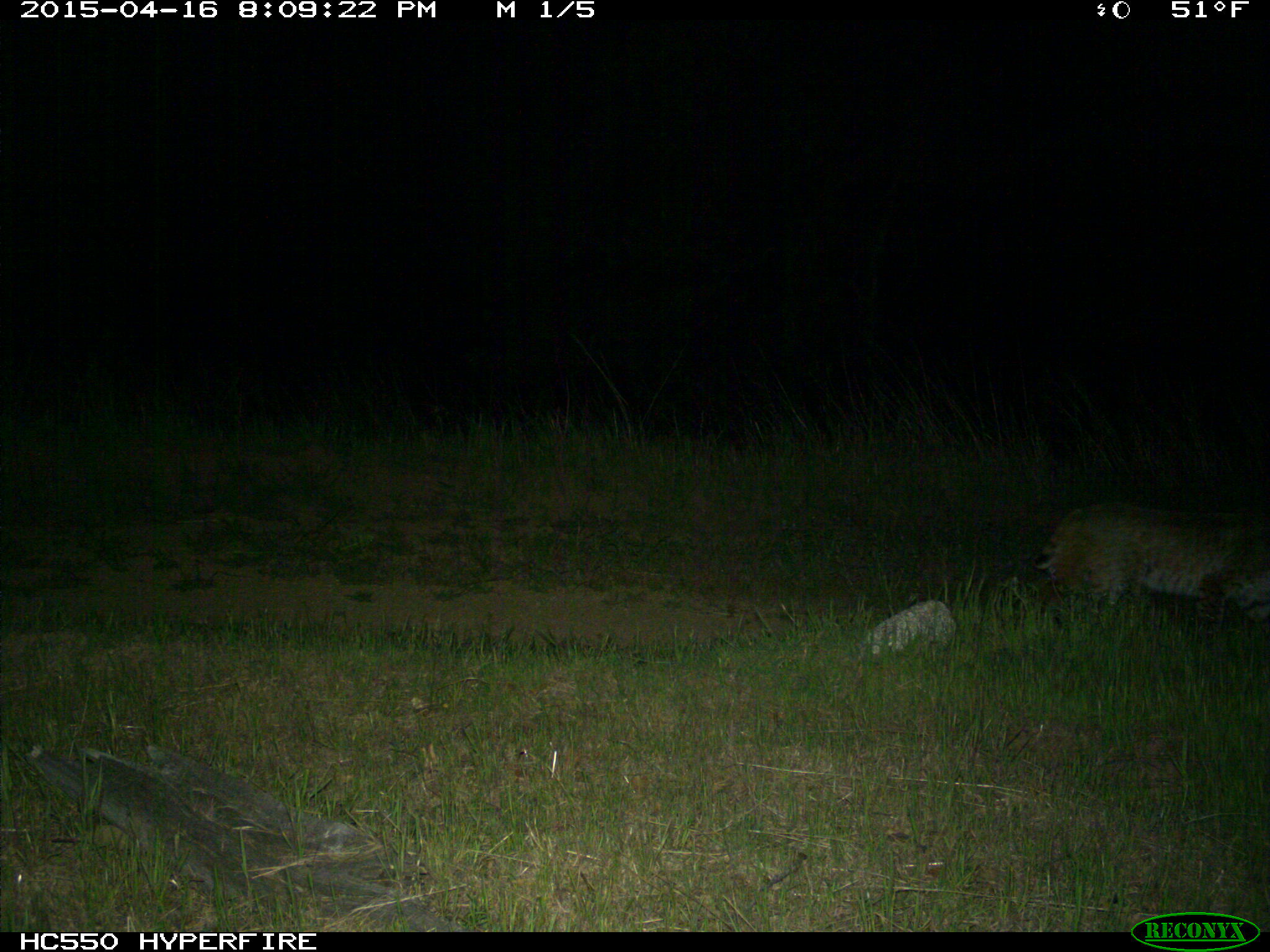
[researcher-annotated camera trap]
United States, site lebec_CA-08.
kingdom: Animalia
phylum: Chordata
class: Mammalia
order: Carnivora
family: Felidae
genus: Lynx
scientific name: Lynx rufus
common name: bobcat